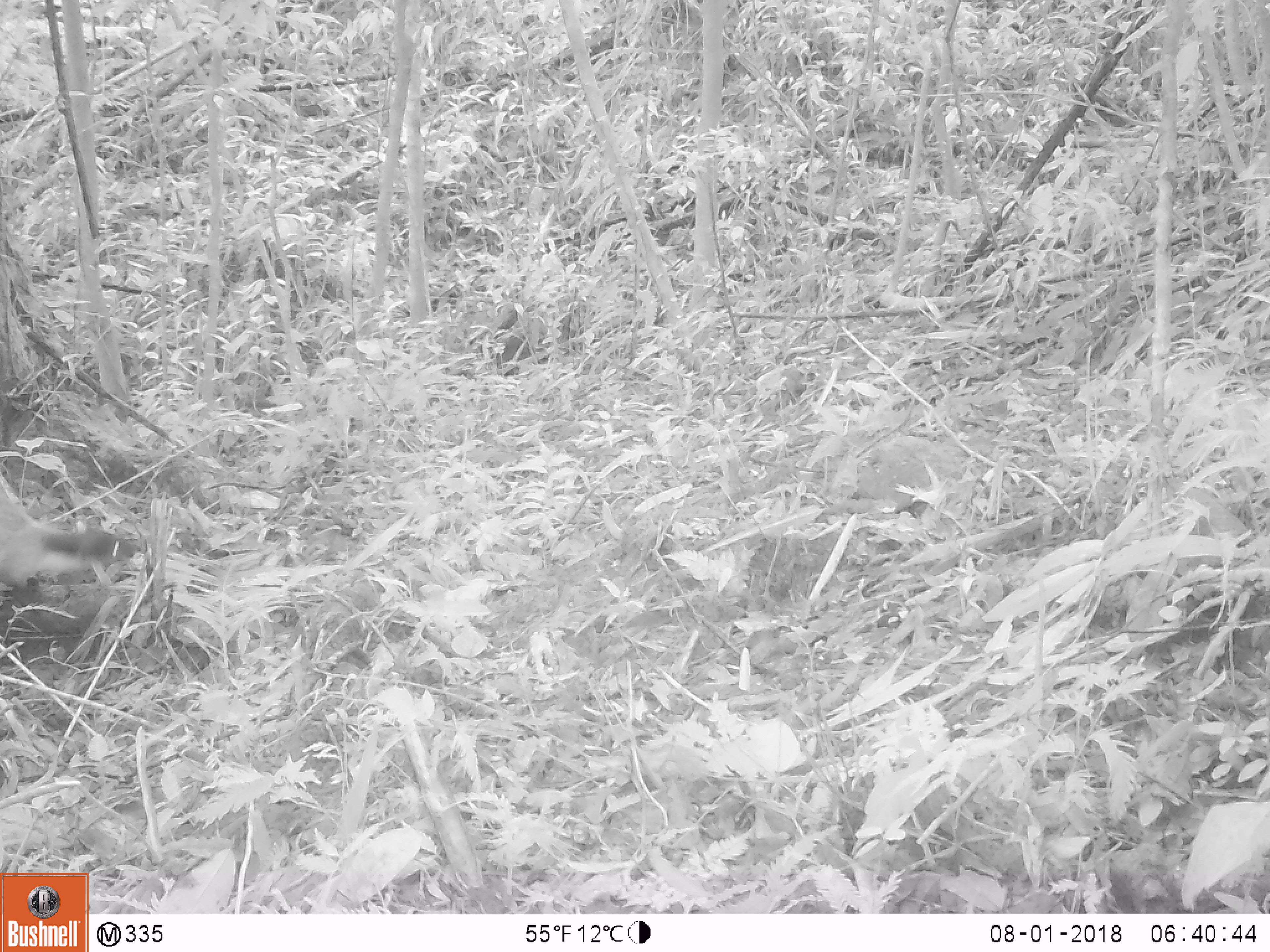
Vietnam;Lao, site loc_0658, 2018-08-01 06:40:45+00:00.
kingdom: Animalia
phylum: Chordata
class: Mammalia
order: Carnivora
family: Mustelidae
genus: Martes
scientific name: Martes flavigula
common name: yellow-throated marten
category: yellow throated marten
Yellow throated marten (yellow-throated marten) (Martes flavigula). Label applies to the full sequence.